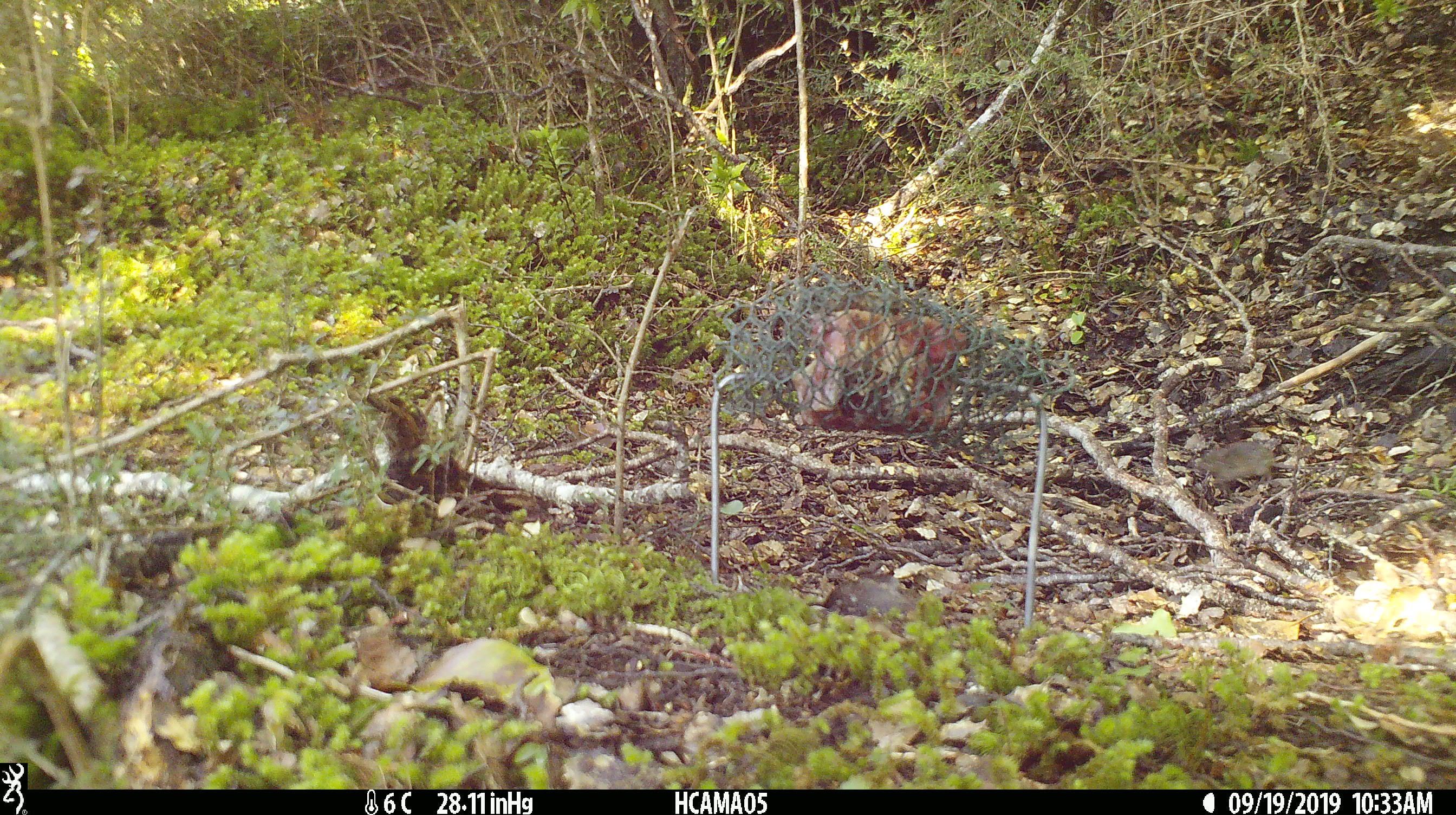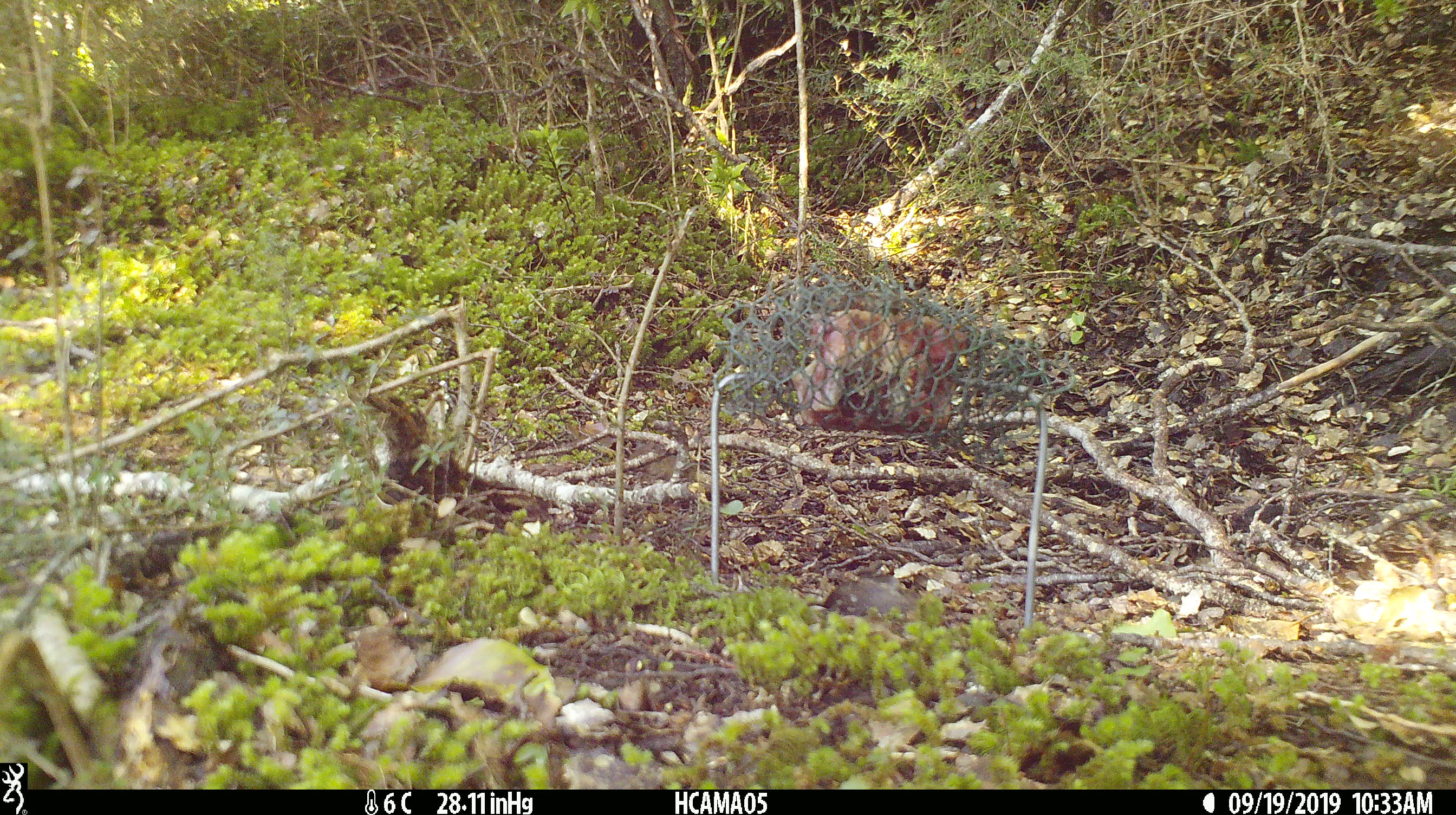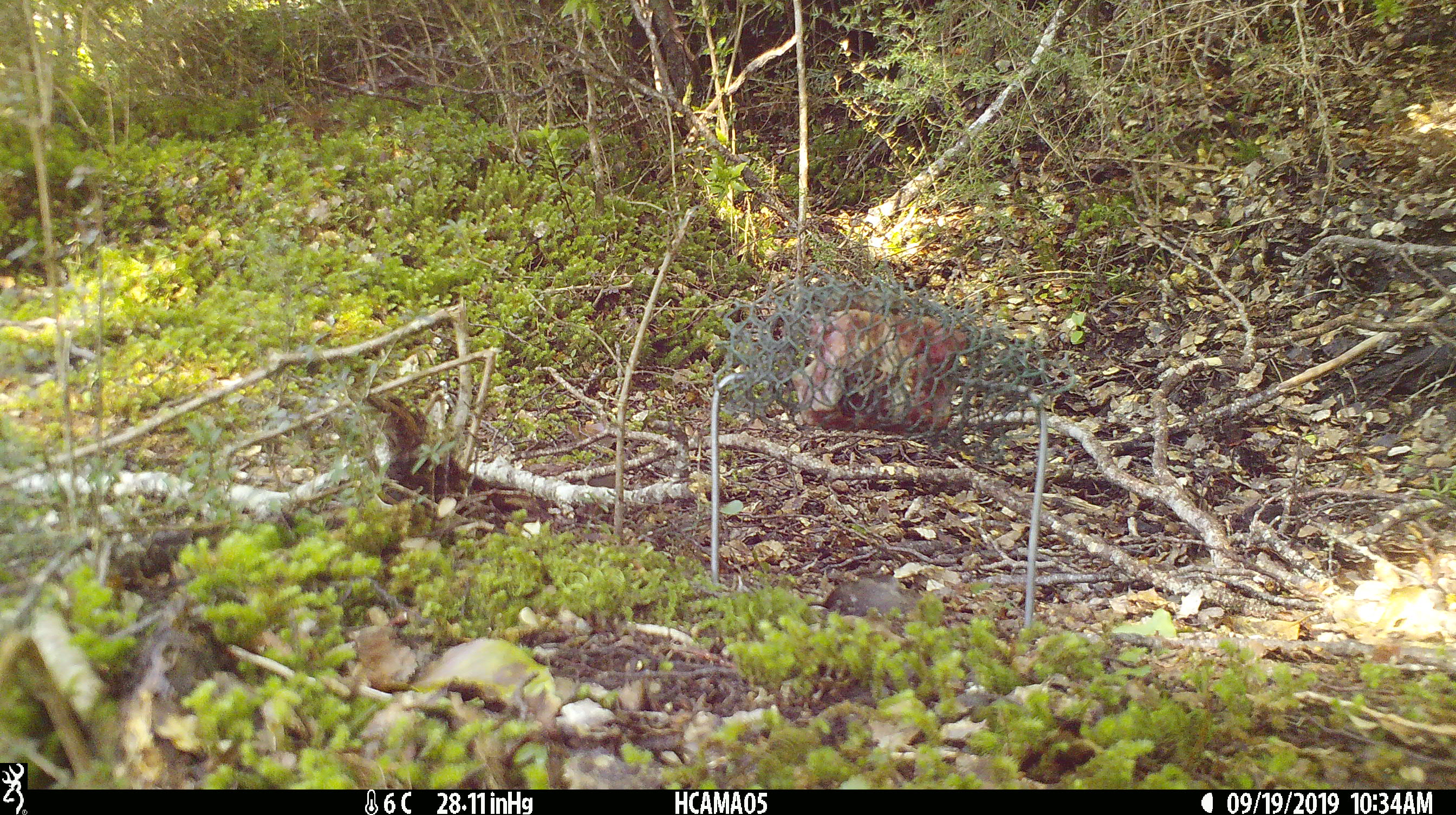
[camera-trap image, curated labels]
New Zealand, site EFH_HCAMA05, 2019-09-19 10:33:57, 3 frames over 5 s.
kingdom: Animalia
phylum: Chordata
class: Mammalia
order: Rodentia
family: Muridae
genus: Mus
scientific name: Mus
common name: mouse